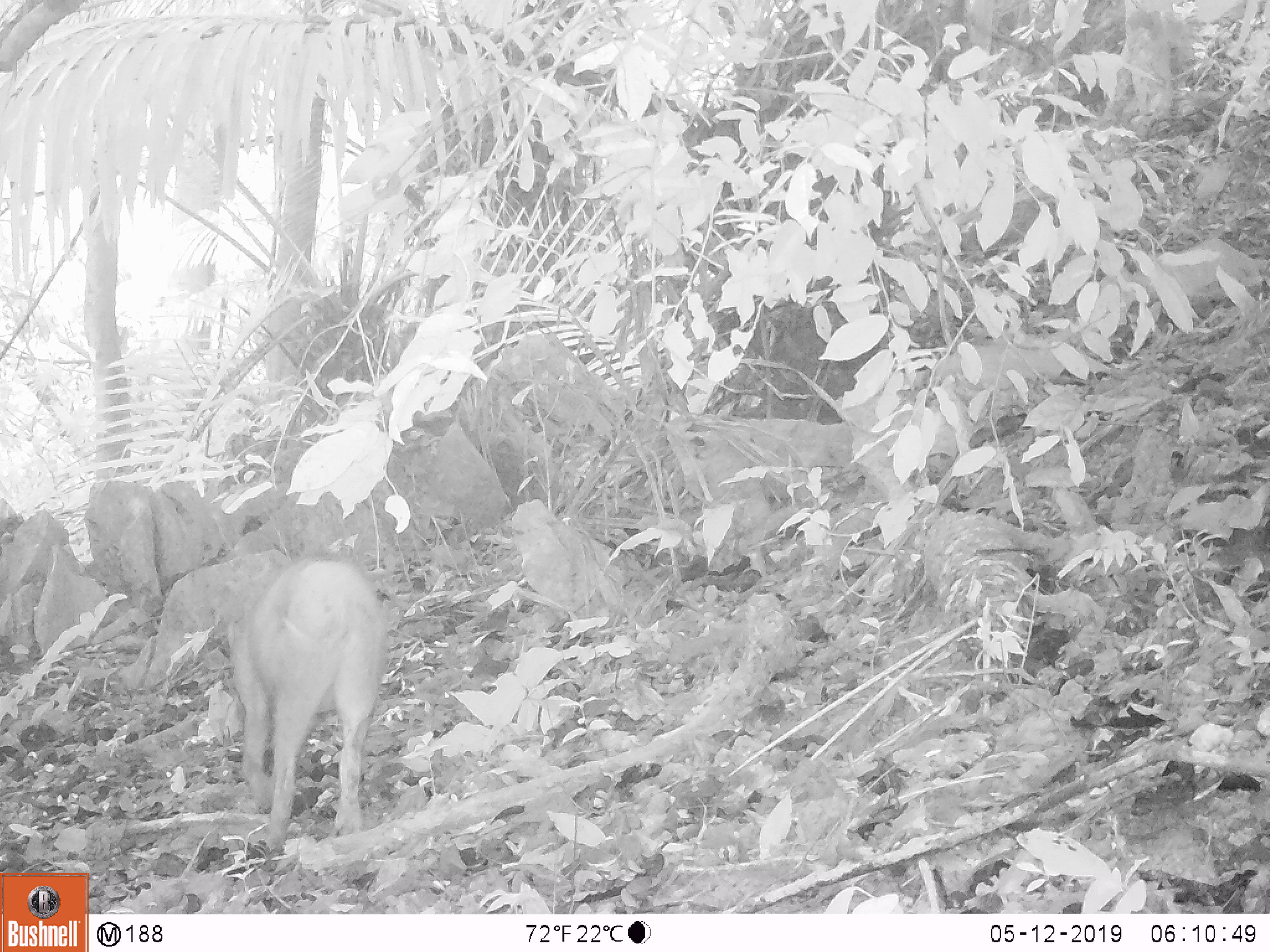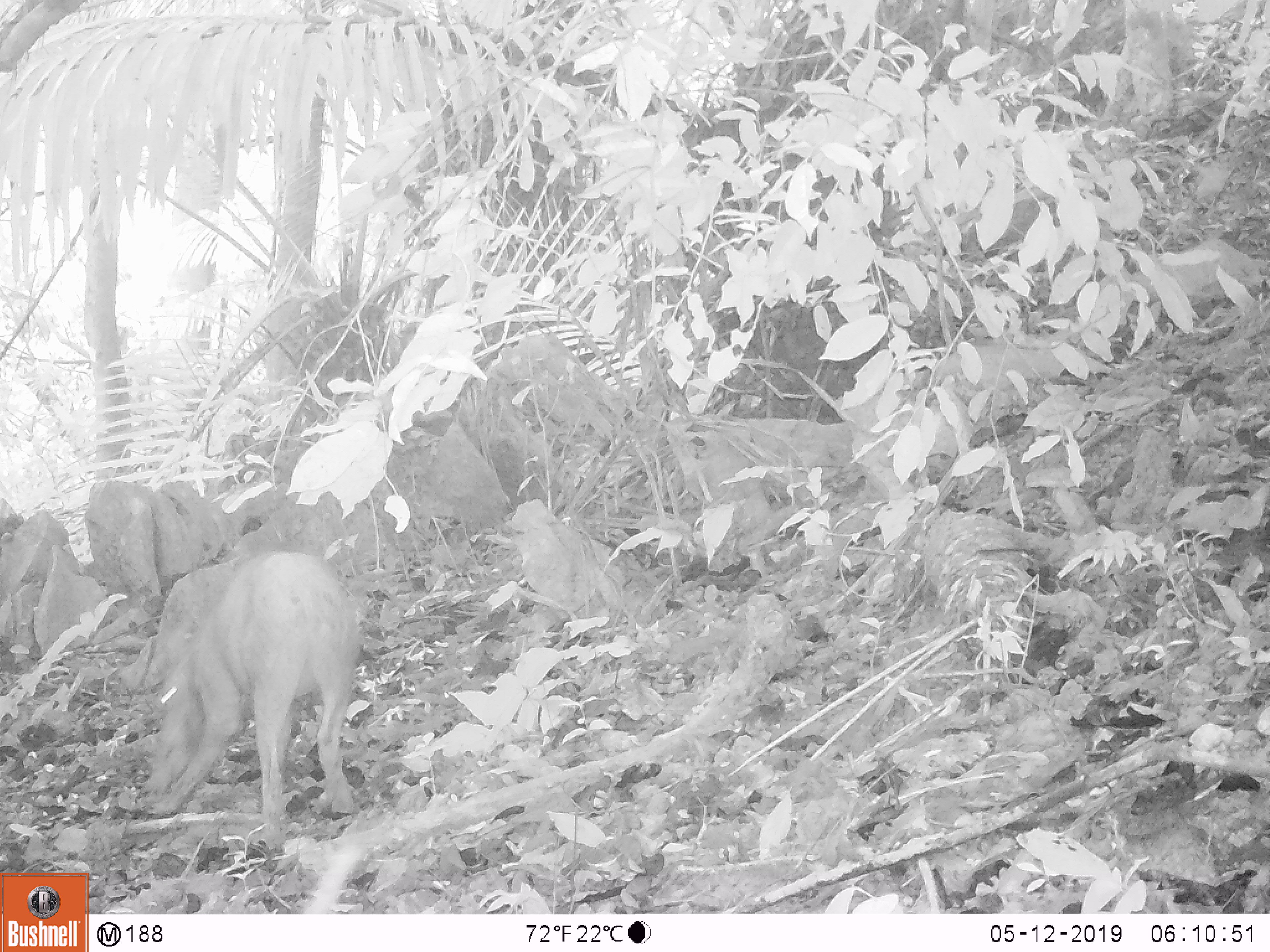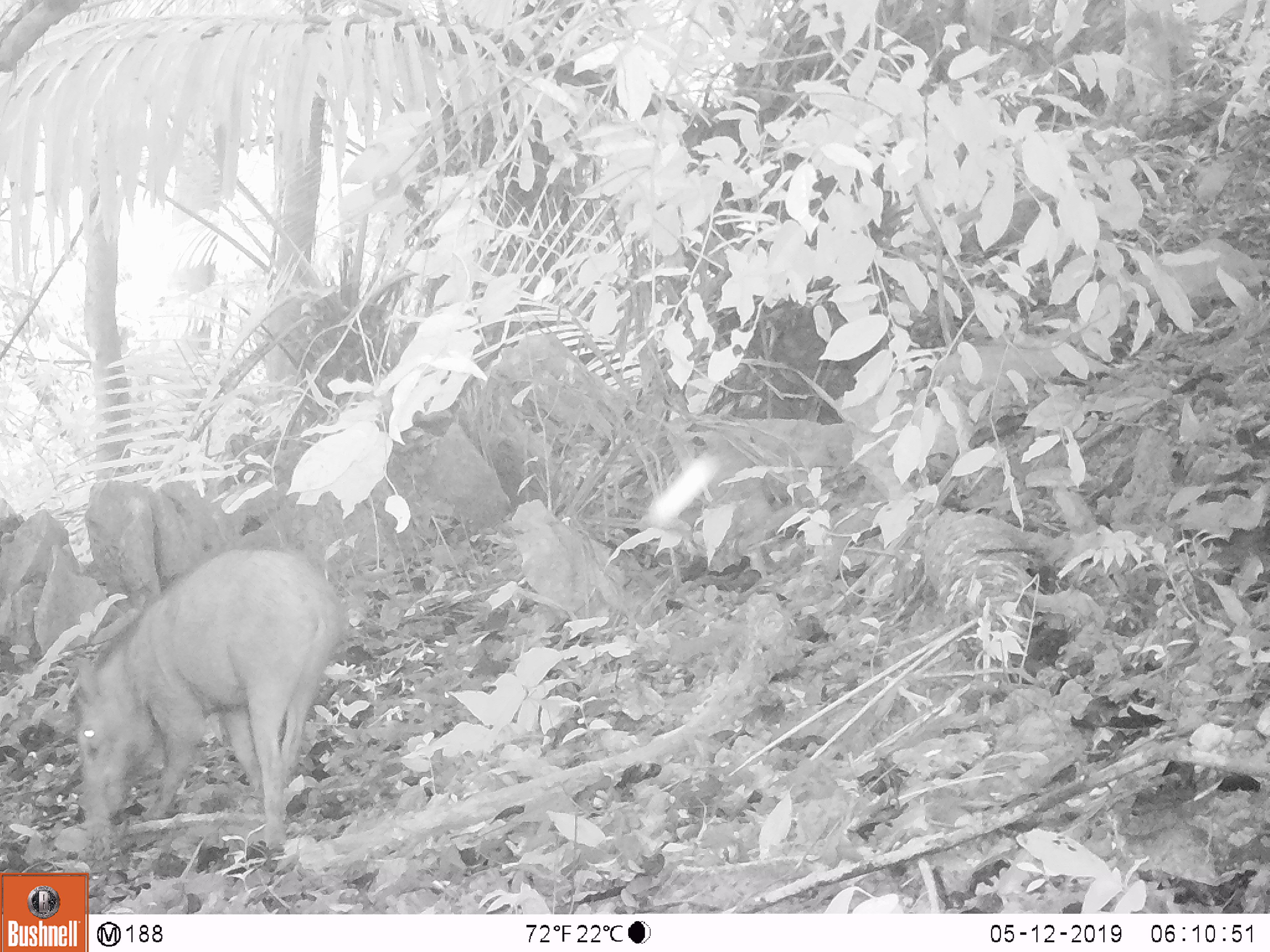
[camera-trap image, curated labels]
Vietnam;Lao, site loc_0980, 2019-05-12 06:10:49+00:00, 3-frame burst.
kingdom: Animalia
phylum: Chordata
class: Mammalia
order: Artiodactyla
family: Suidae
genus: Sus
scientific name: Sus scrofa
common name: eurasian wild pig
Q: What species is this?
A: Eurasian wild pig (Sus scrofa).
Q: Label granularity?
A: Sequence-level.